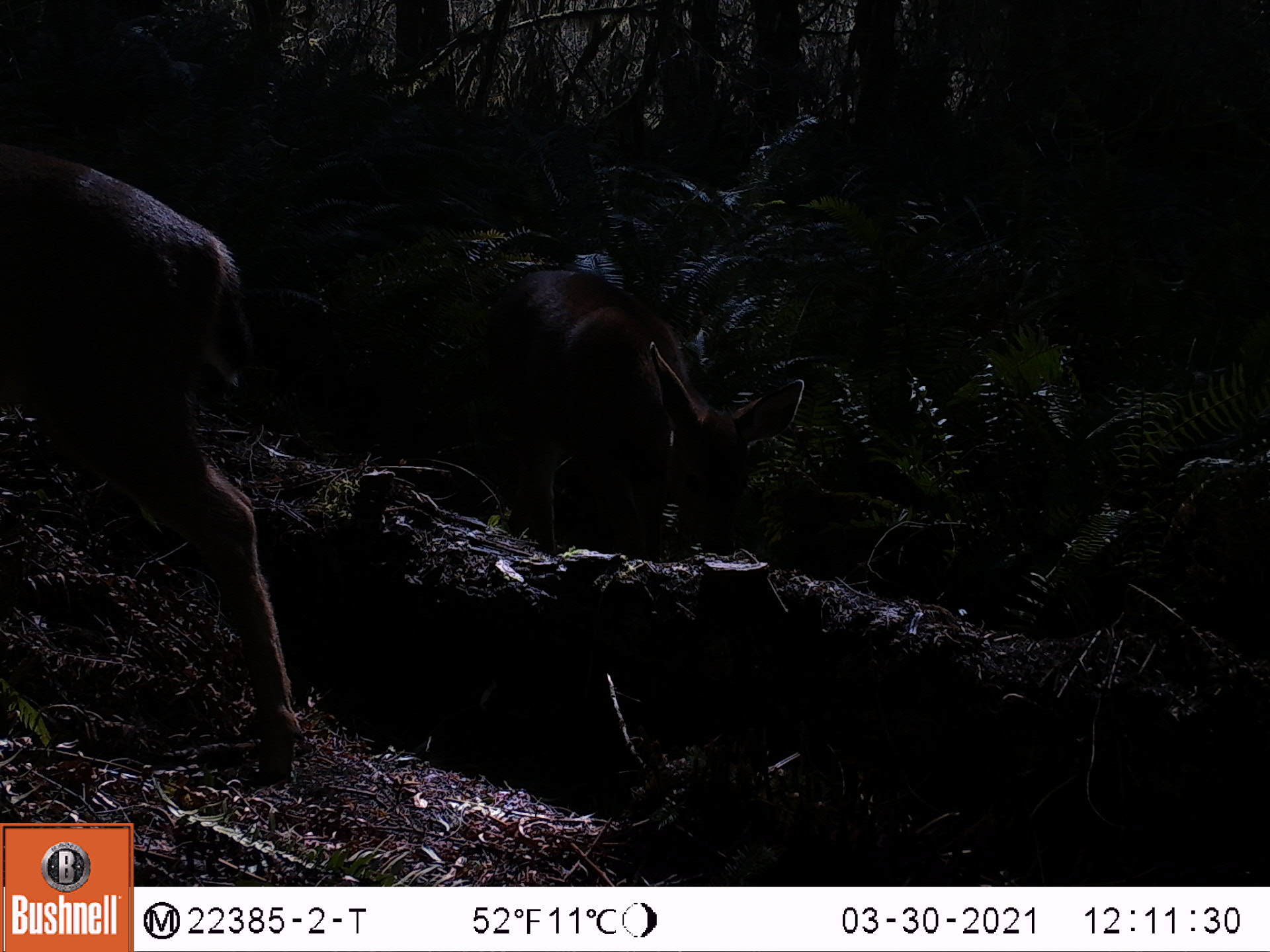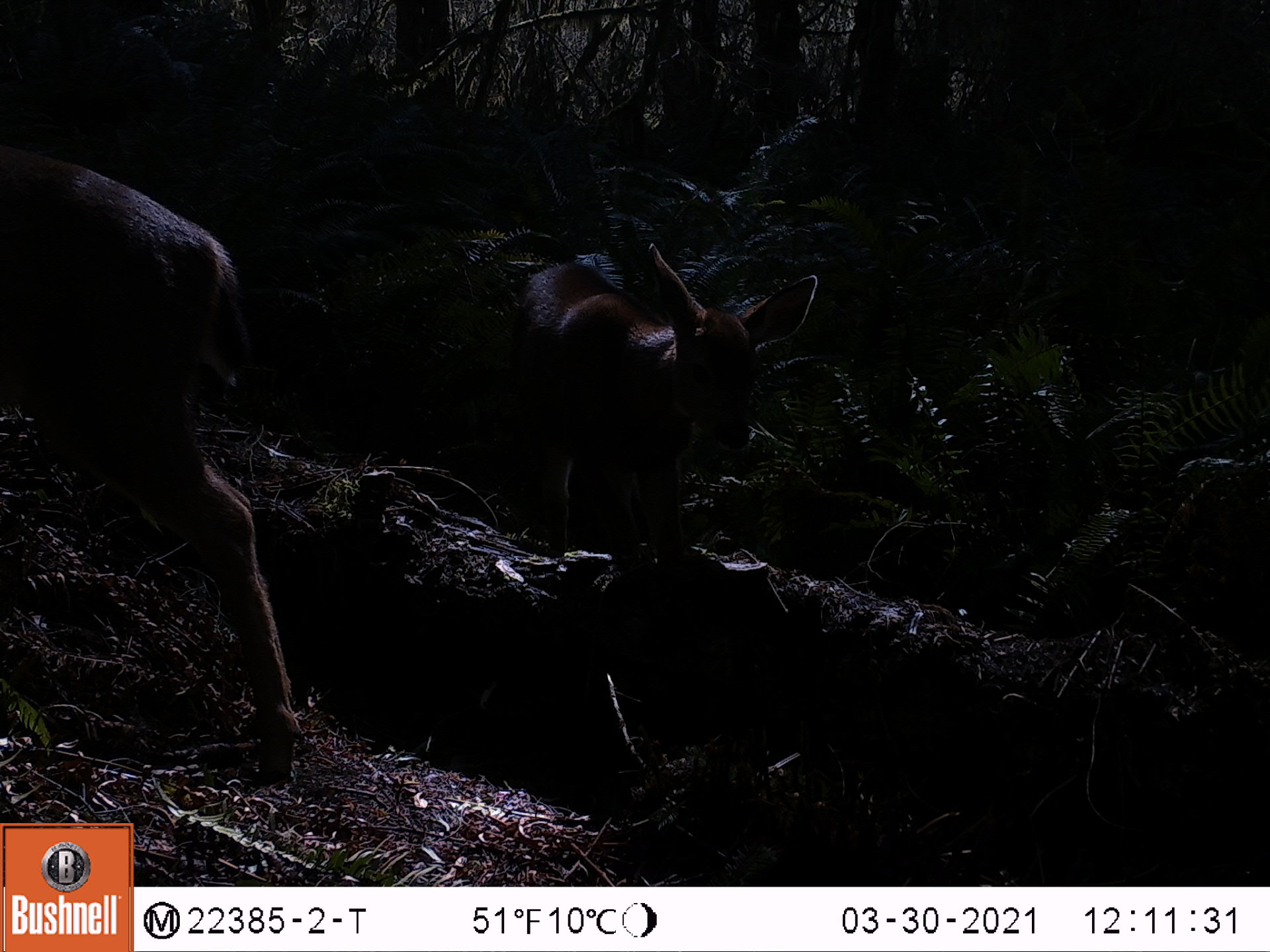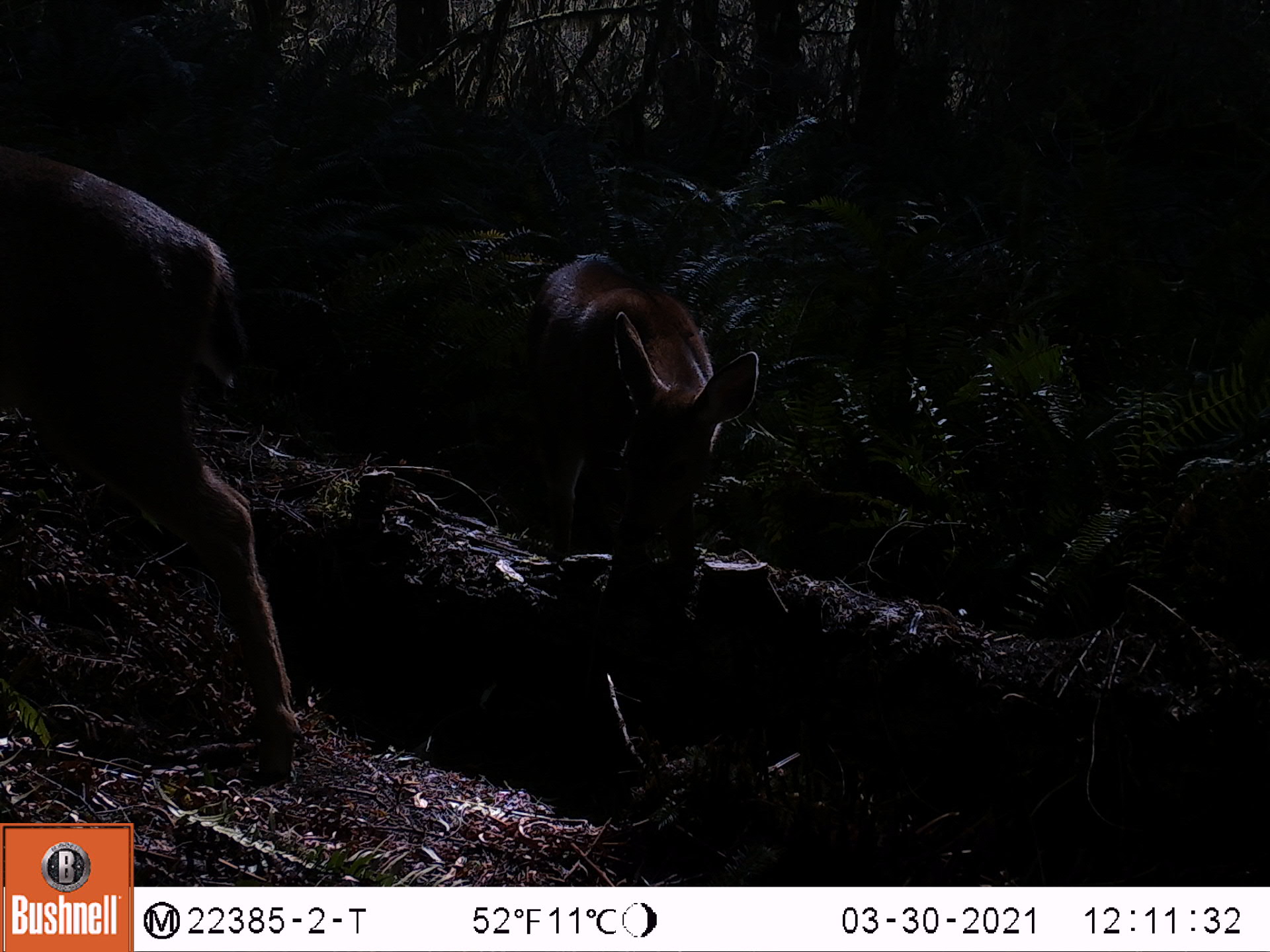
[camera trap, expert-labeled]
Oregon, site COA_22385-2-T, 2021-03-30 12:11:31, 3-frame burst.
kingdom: Animalia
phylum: Chordata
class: Mammalia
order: Artiodactyla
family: Cervidae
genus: Odocoileus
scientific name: Odocoileus hemionus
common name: black-tailed deer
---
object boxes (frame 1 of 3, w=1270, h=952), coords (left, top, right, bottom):
black-tailed deer: (0, 123, 310, 786); (460, 252, 814, 583)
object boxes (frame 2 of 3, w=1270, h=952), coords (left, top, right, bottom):
black-tailed deer: (0, 133, 319, 788); (495, 220, 824, 563)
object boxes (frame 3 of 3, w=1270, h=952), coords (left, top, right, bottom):
black-tailed deer: (0, 143, 305, 782); (517, 242, 768, 586)